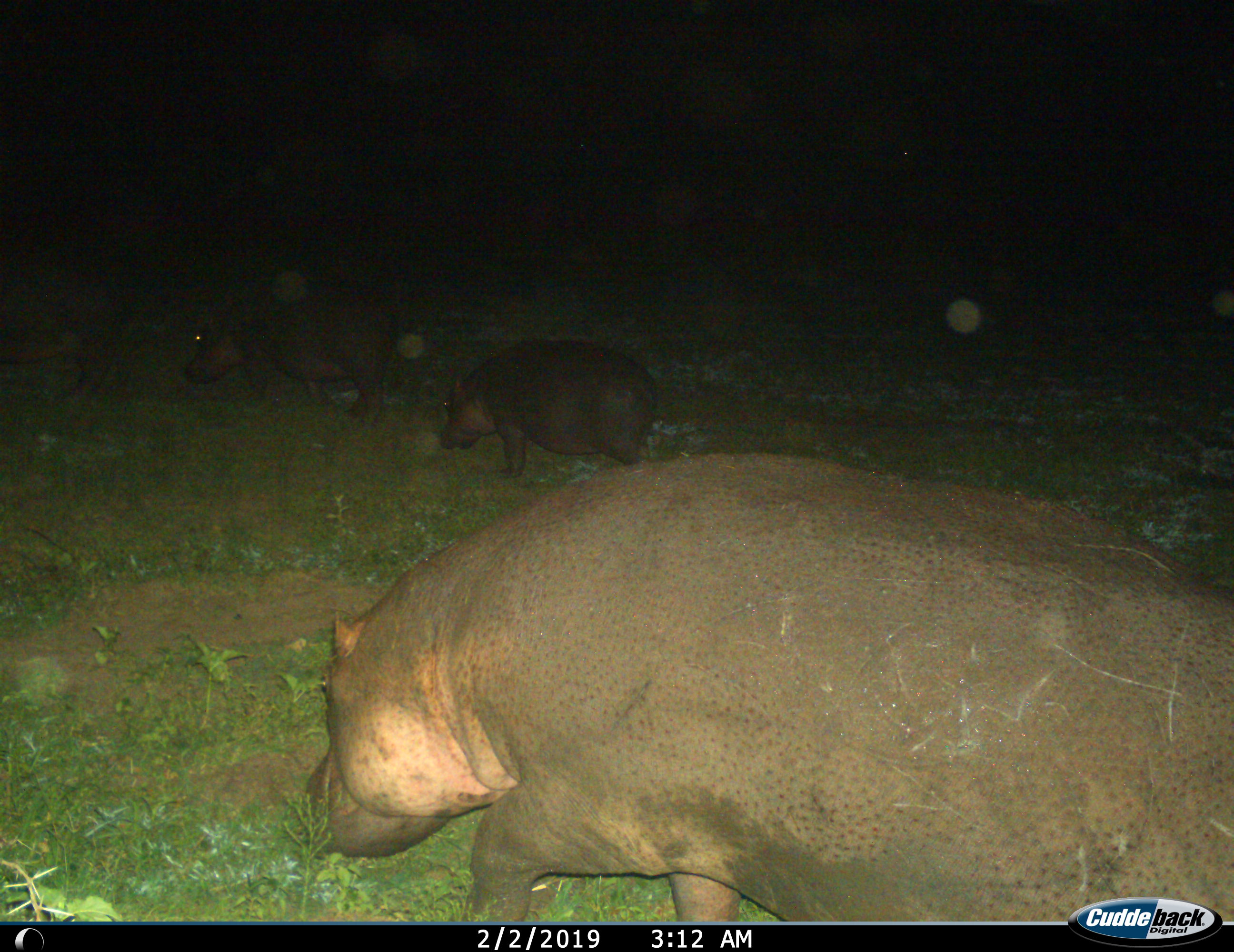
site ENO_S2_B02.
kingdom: Animalia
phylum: Chordata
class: Mammalia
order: Artiodactyla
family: Hippopotamidae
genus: Hippopotamus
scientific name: Hippopotamus amphibius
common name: hippopotamus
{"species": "hippopotamus (Hippopotamus amphibius)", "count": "3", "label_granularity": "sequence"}